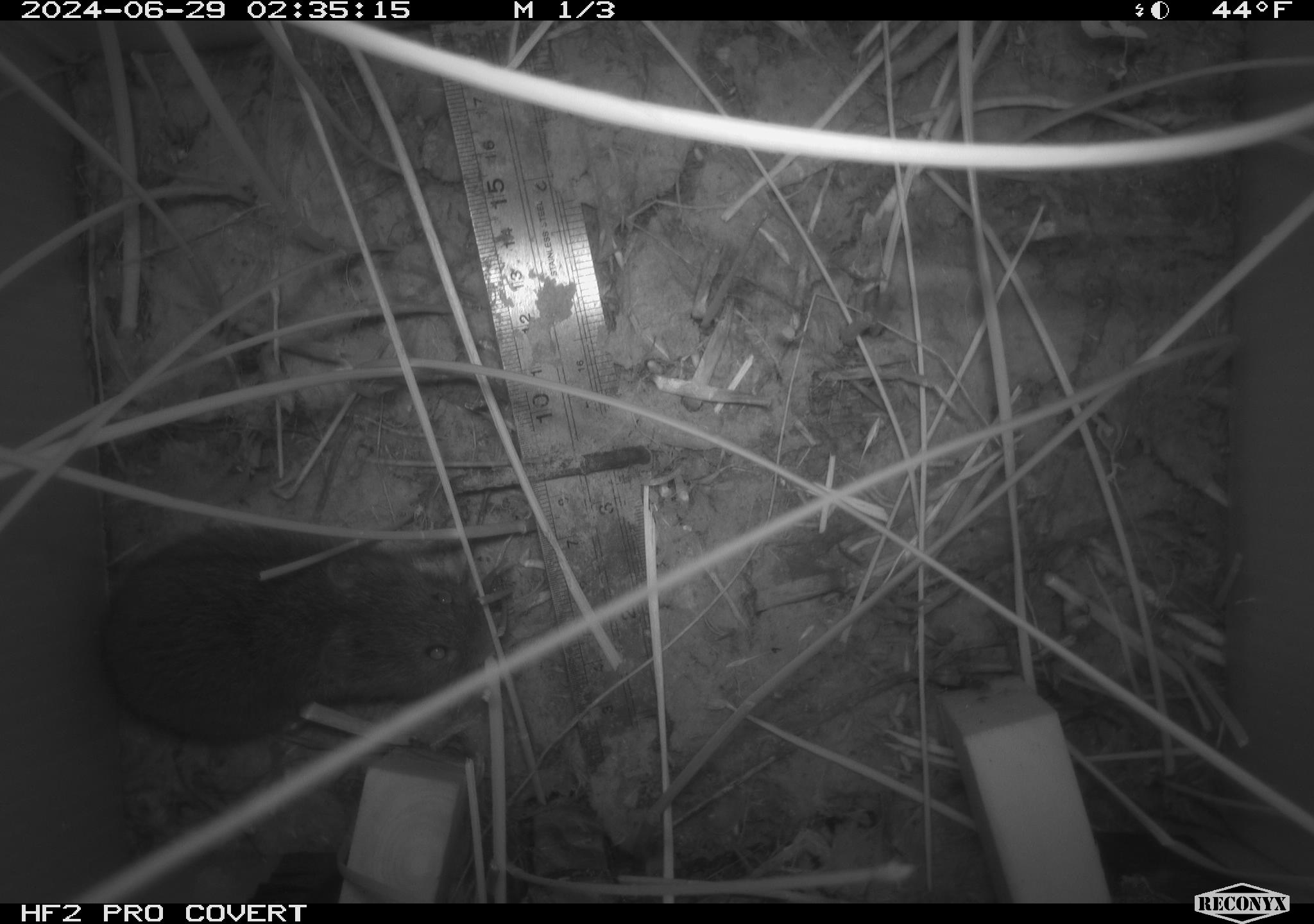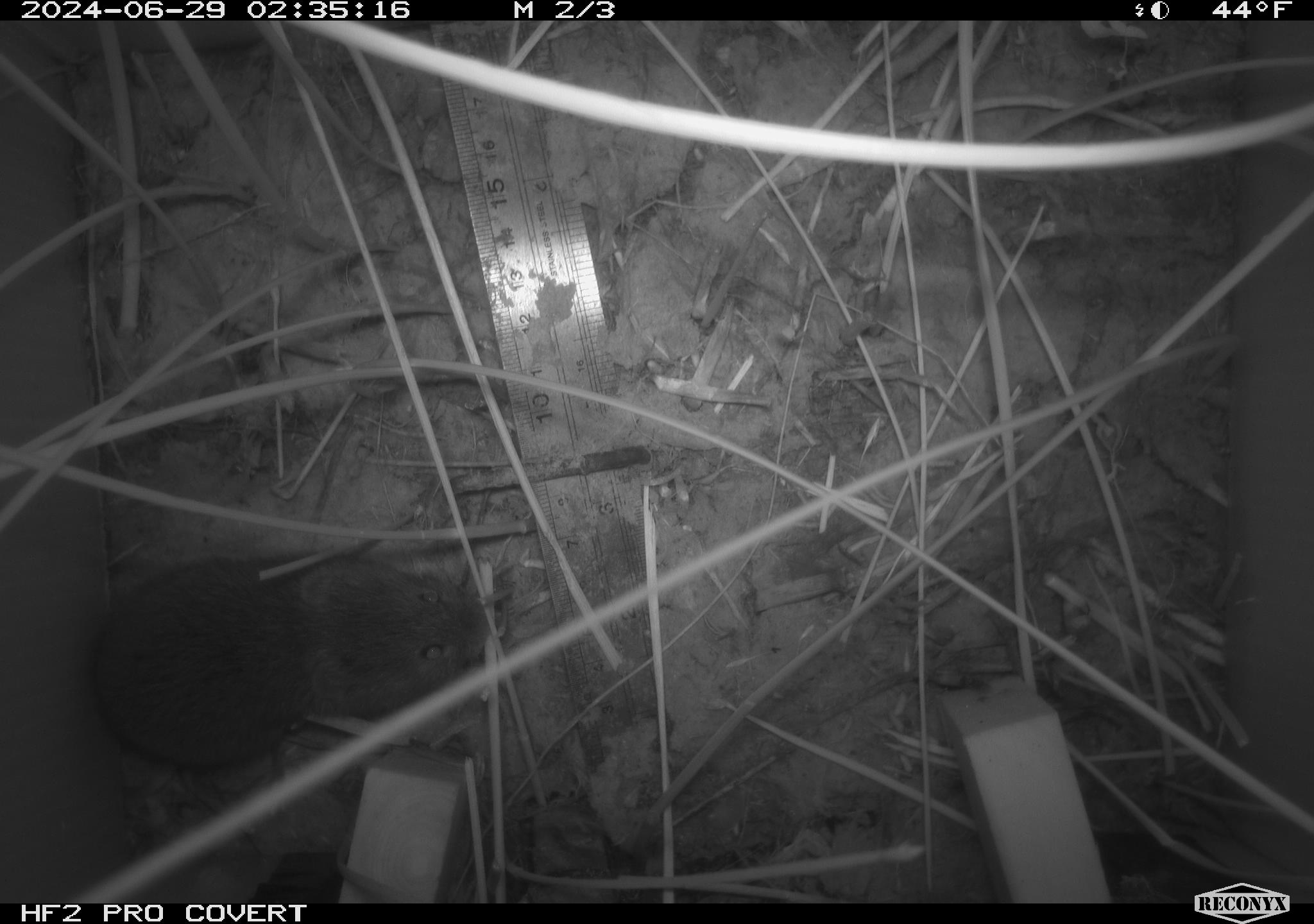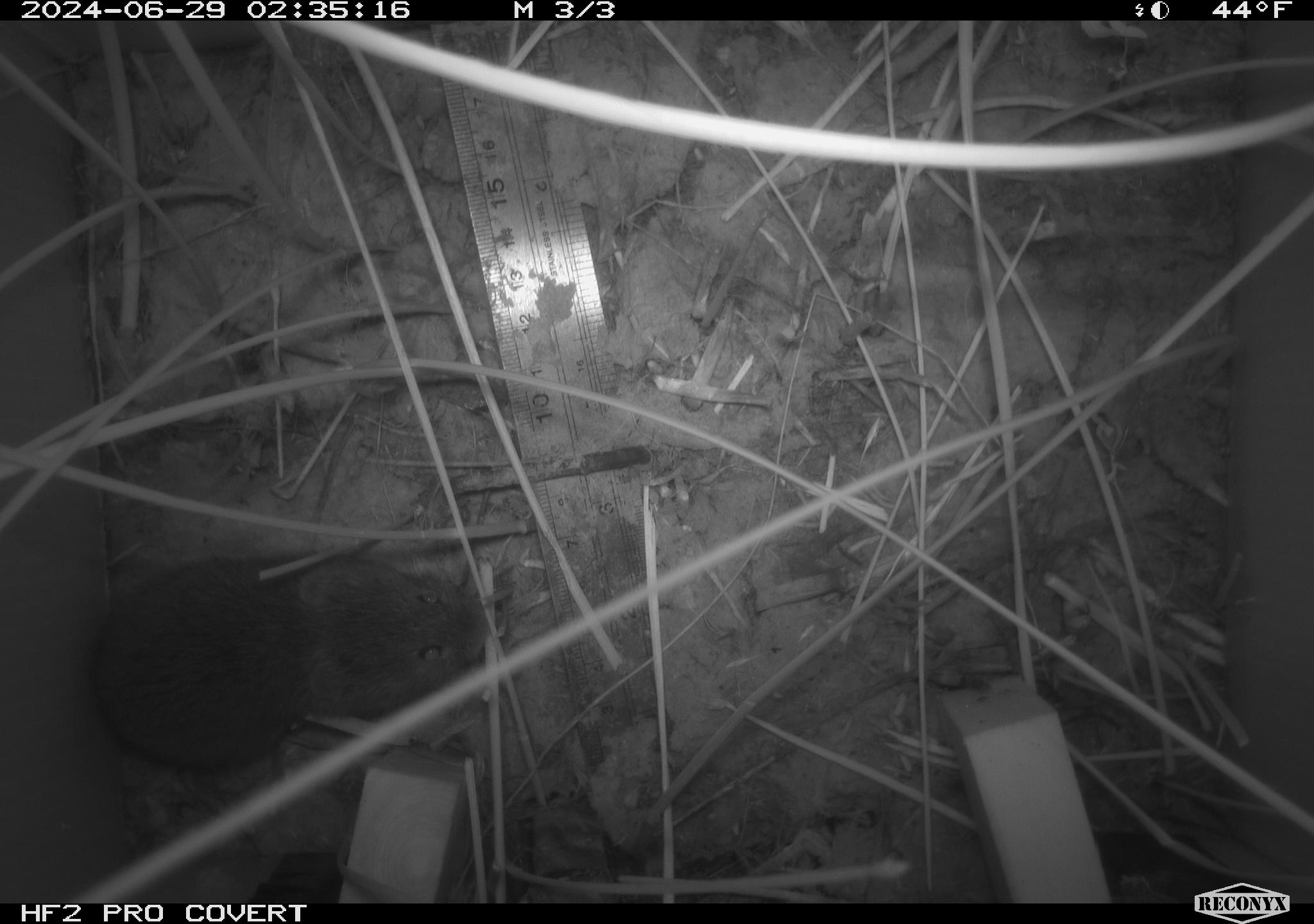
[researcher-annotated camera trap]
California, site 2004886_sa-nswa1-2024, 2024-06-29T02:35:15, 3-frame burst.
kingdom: Animalia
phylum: Chordata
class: Mammalia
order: Rodentia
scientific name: Rodentia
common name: rodent